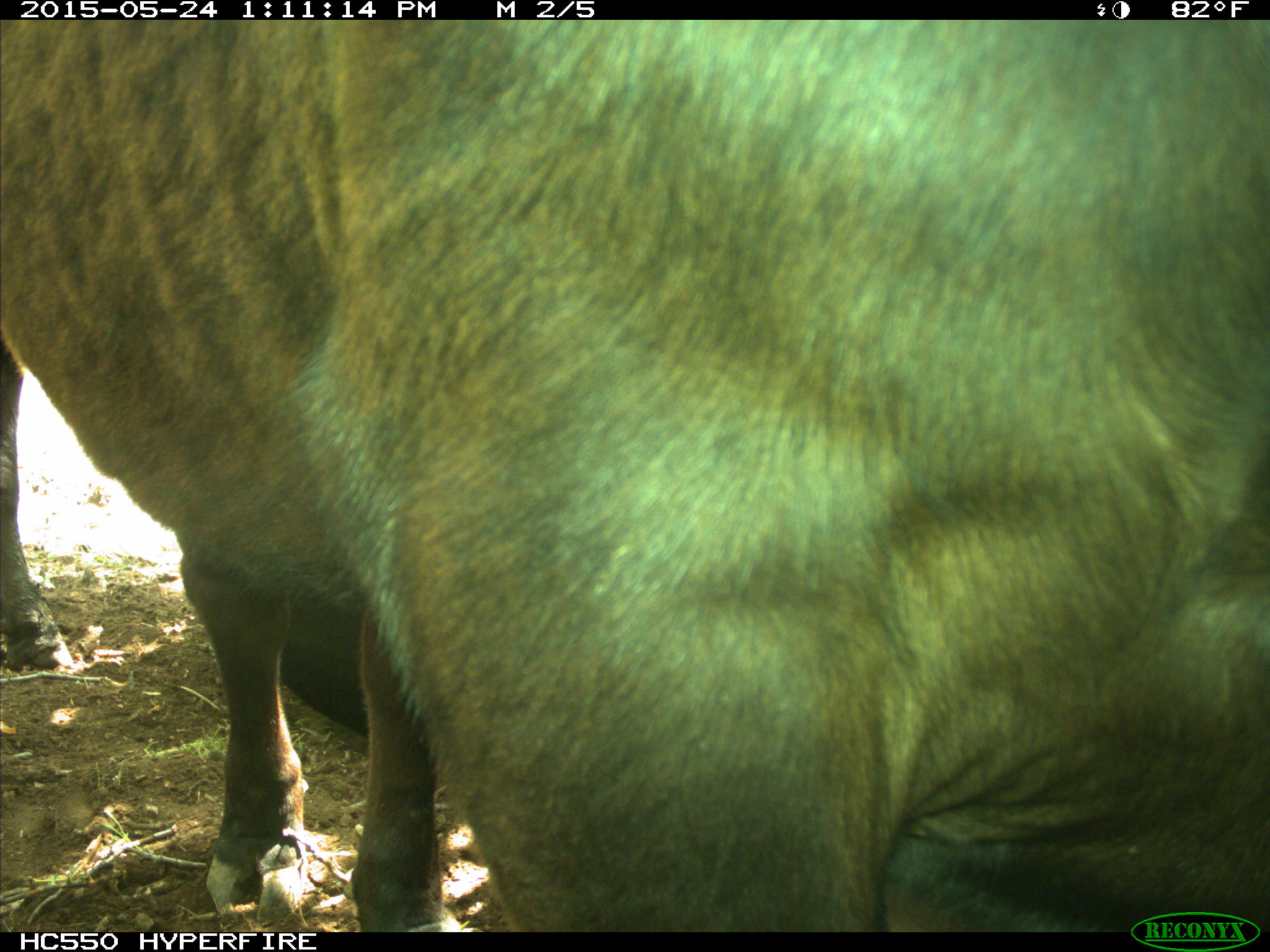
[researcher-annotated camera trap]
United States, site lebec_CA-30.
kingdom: Animalia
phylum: Chordata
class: Mammalia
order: Artiodactyla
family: Bovidae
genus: Bos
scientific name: Bos taurus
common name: domestic cow